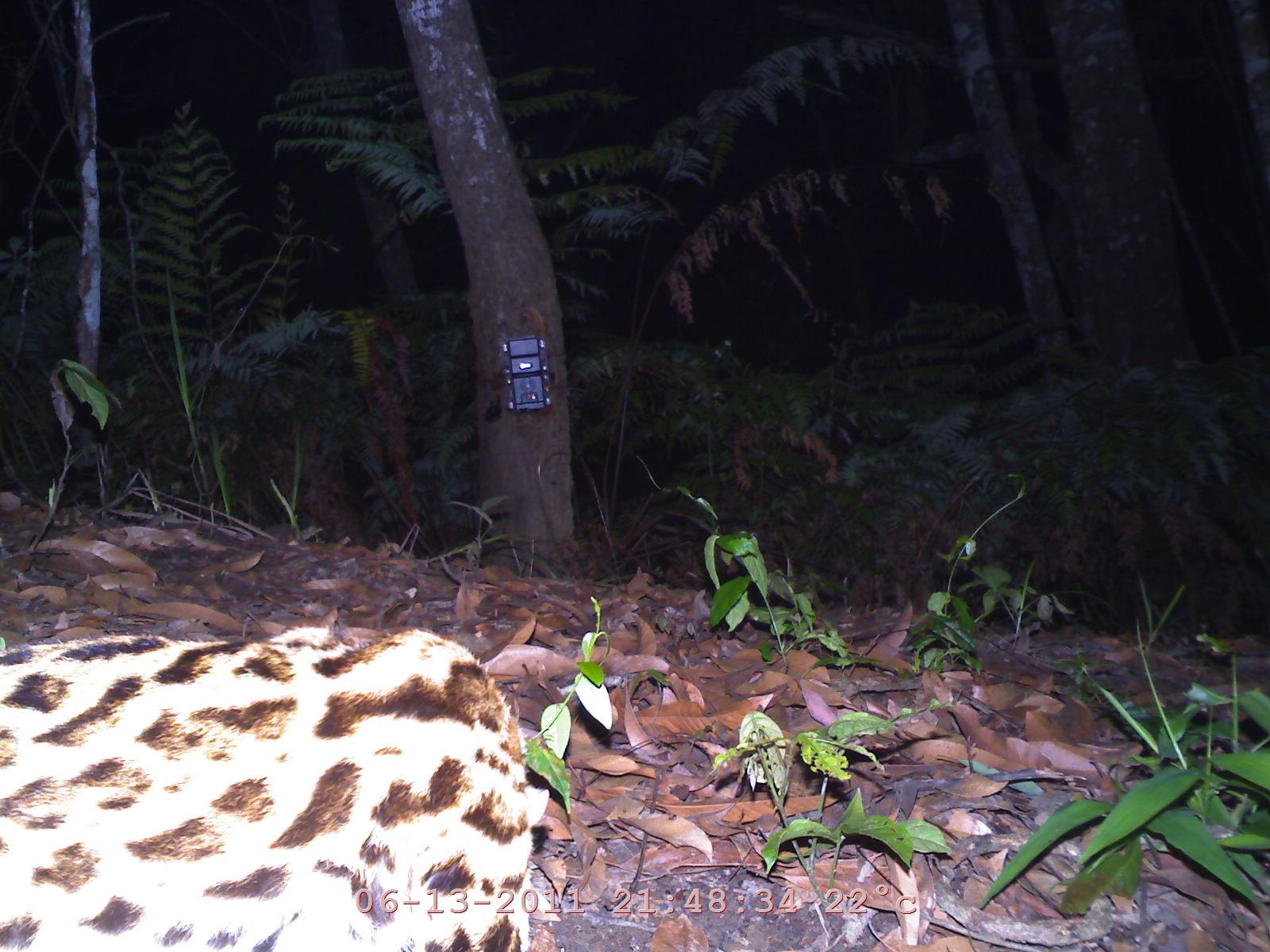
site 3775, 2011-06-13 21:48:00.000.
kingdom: Animalia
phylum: Chordata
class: Mammalia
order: Carnivora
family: Felidae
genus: Prionailurus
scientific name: Prionailurus bengalensis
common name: mainland leopard cat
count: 1